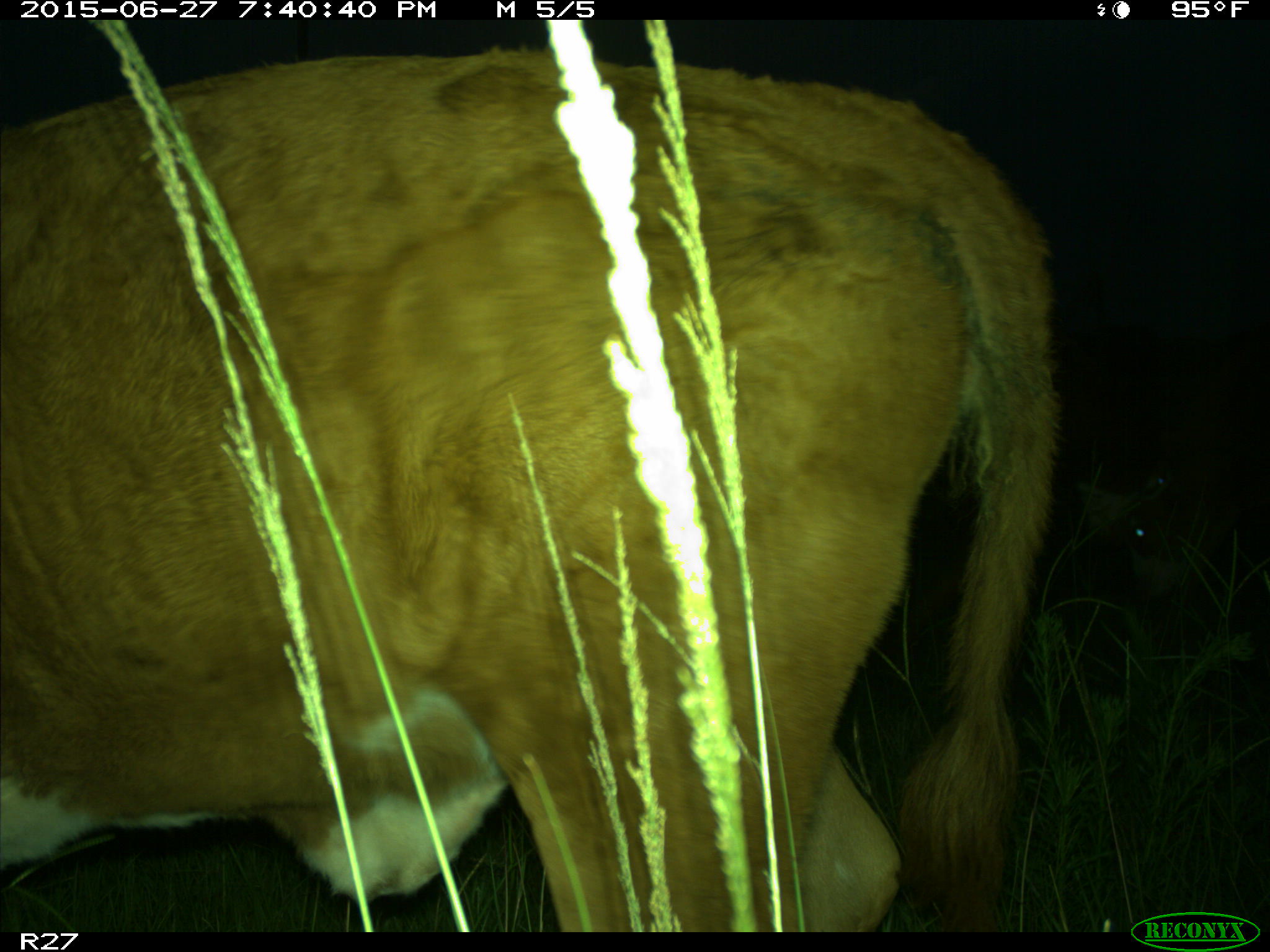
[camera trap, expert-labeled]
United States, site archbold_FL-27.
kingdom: Animalia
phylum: Chordata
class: Mammalia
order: Artiodactyla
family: Bovidae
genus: Bos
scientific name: Bos taurus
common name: domestic cow